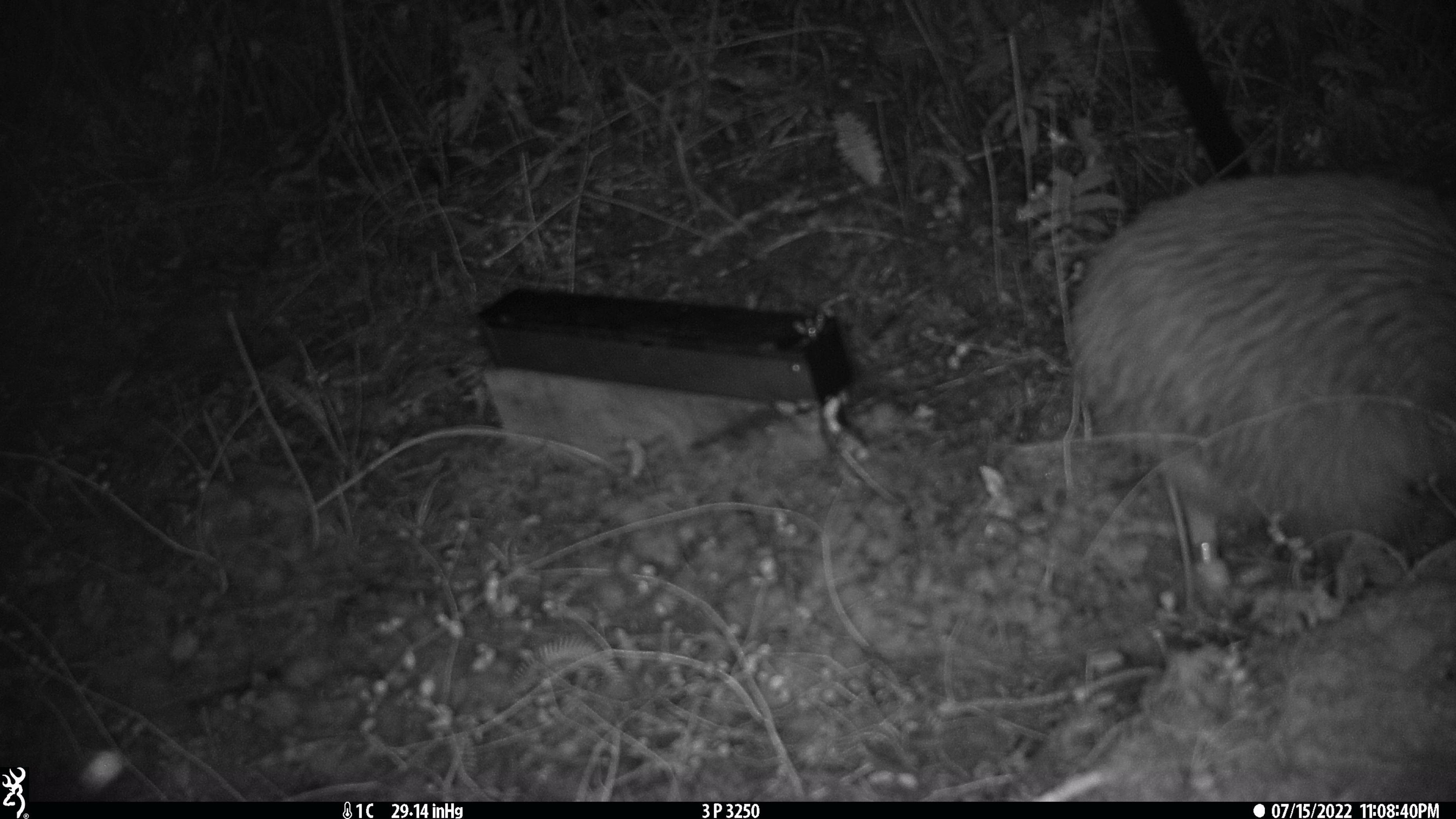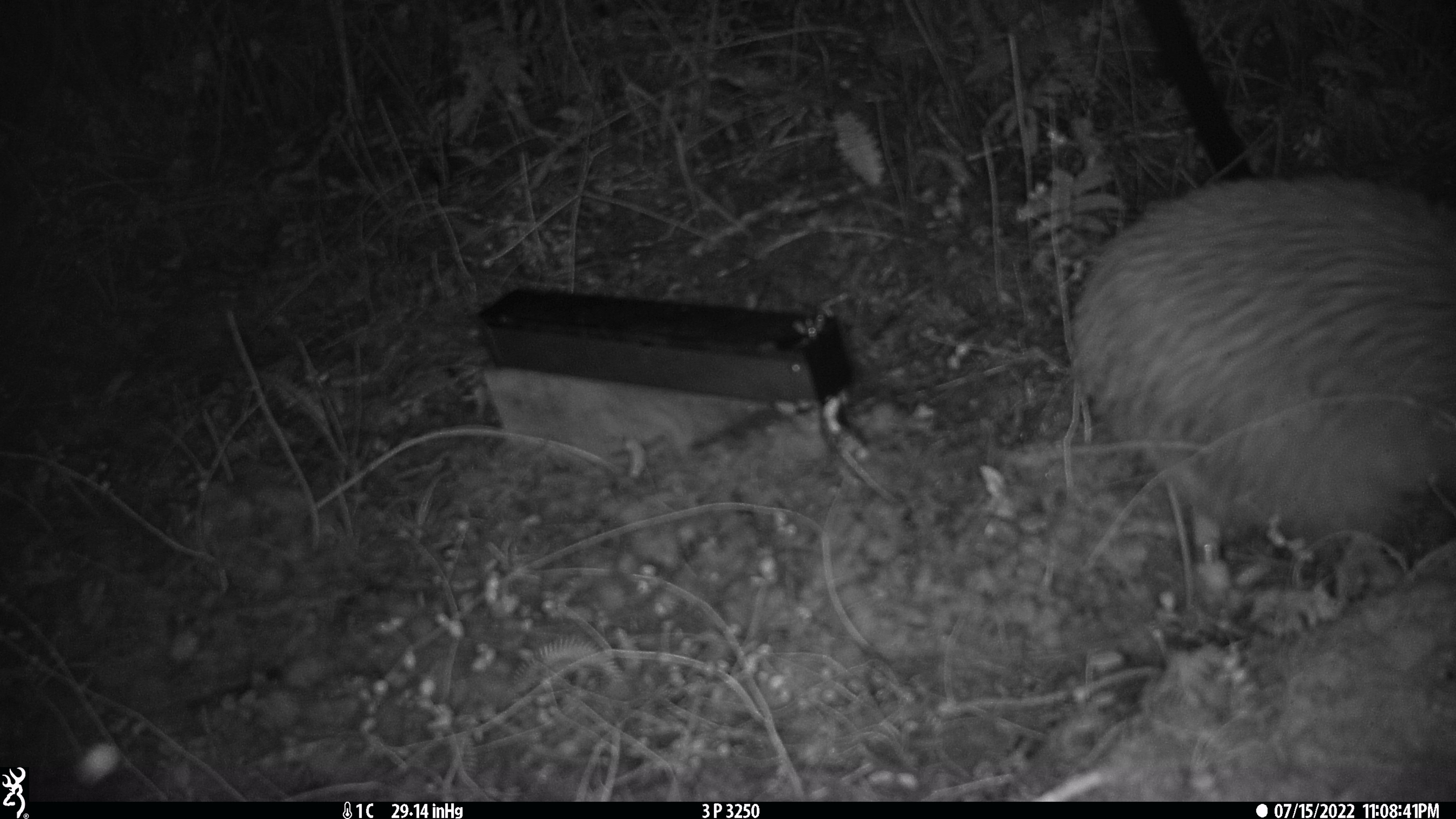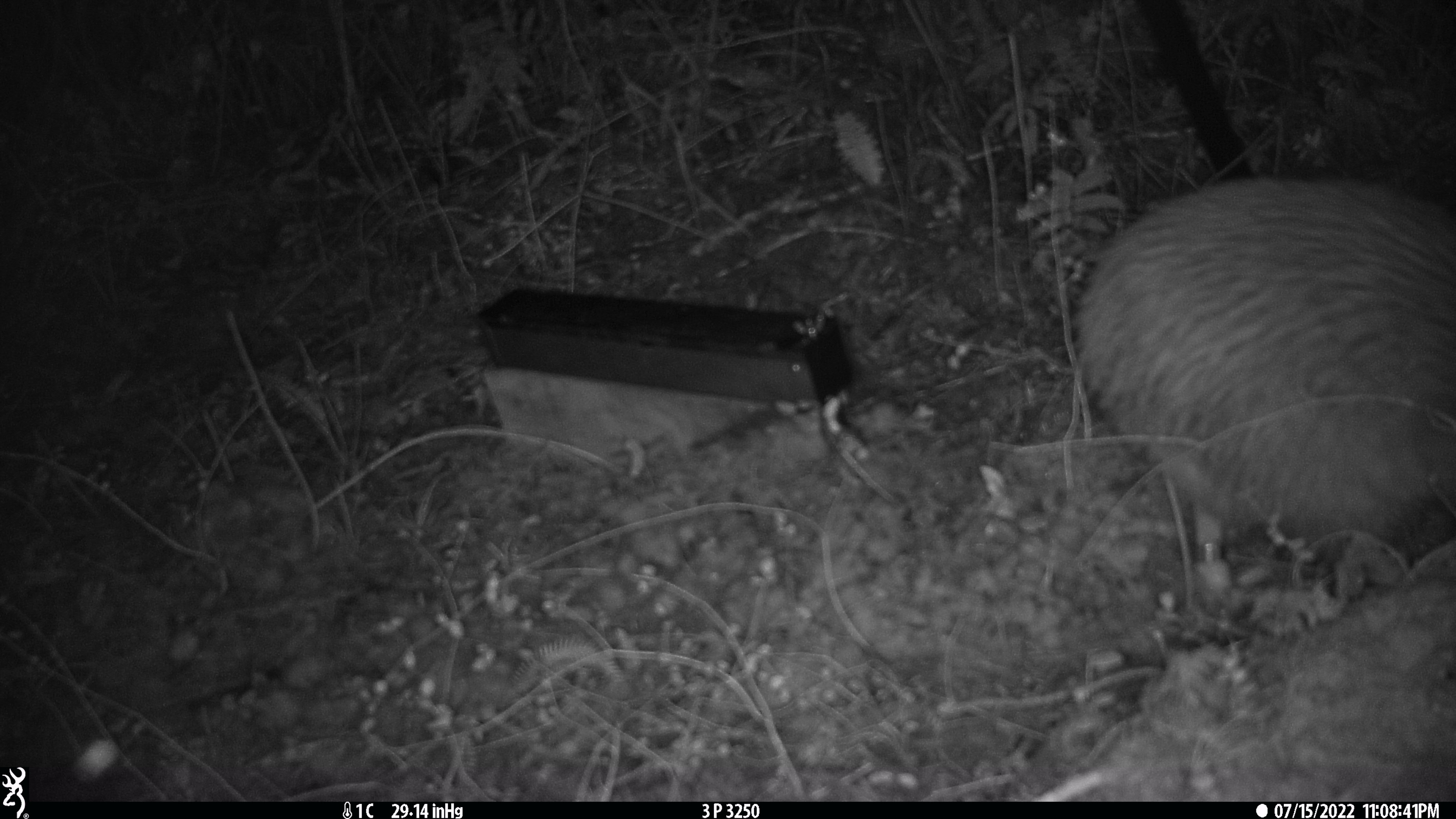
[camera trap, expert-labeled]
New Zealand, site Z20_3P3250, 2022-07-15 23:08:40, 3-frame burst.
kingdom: Animalia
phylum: Chordata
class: Aves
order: Apterygiformes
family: Apterygidae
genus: Apteryx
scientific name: Apteryx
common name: kiwi